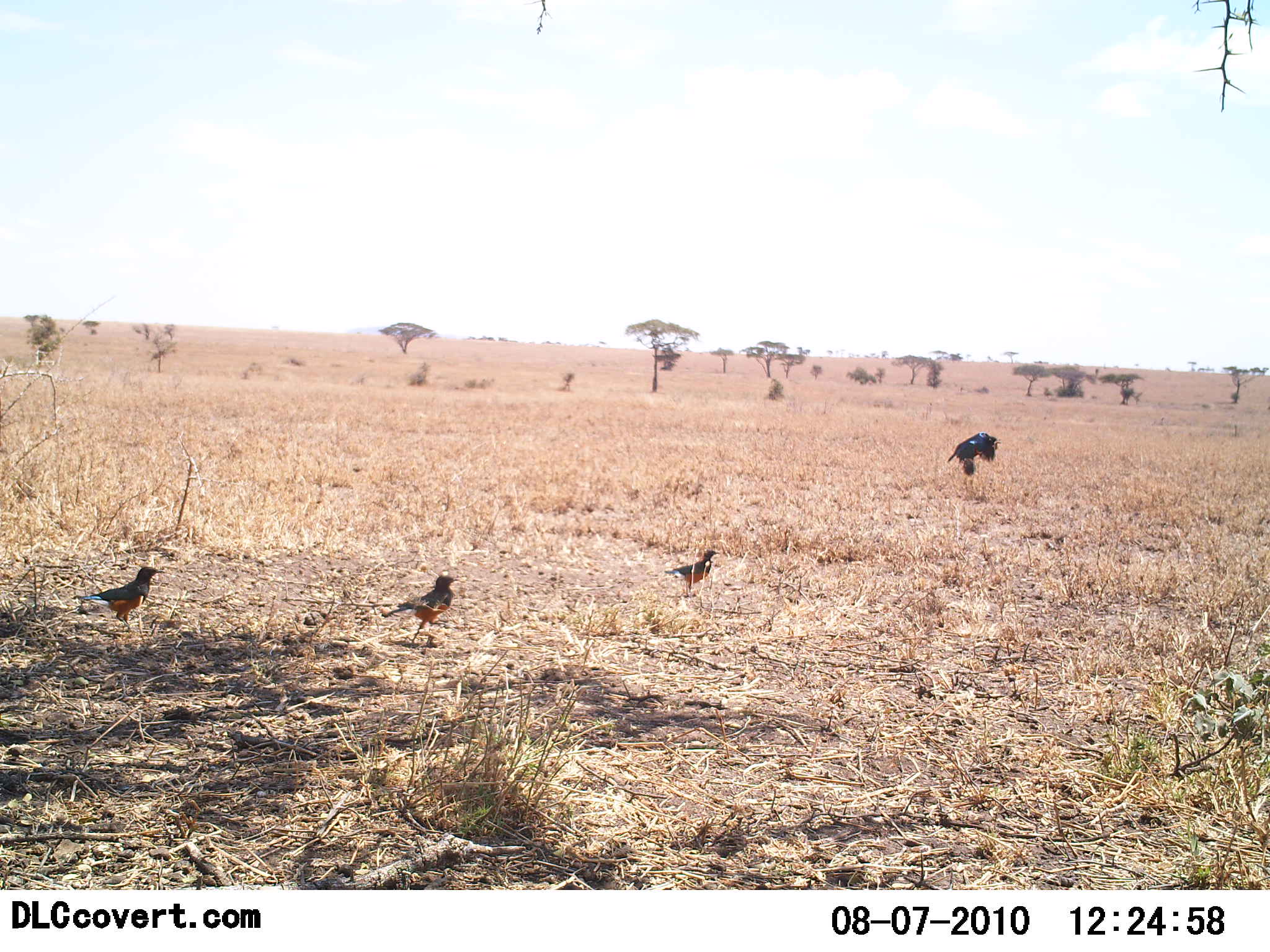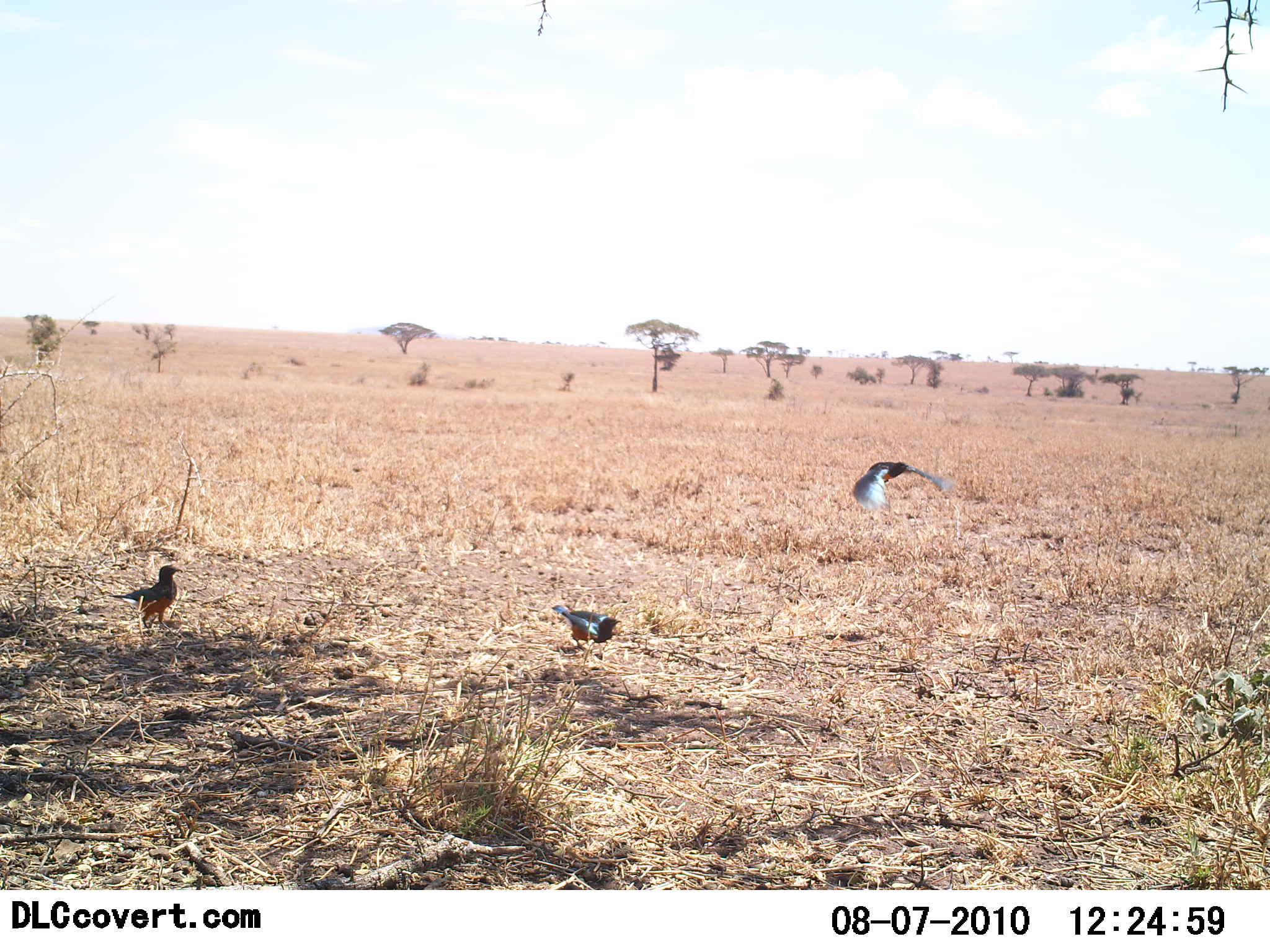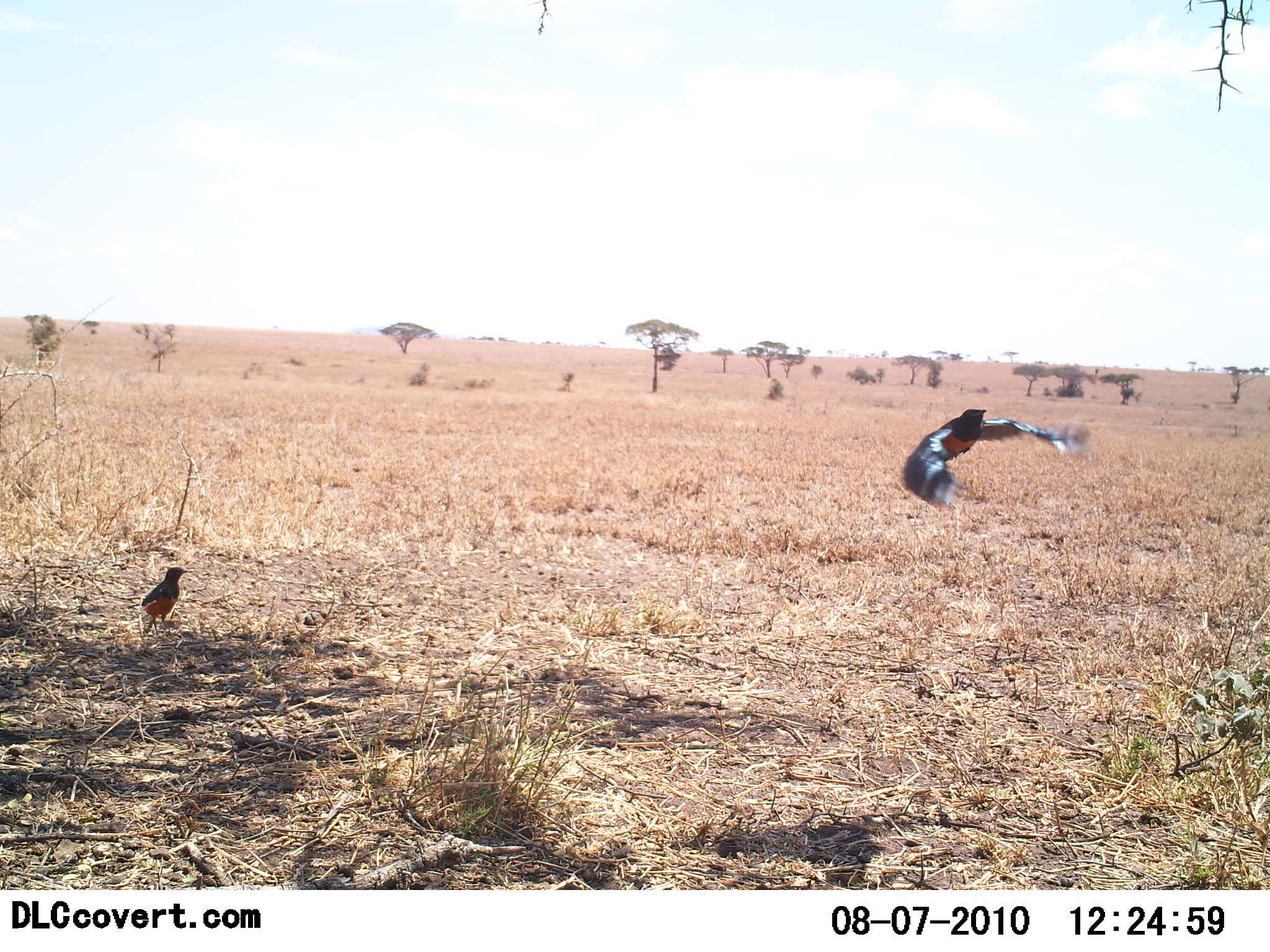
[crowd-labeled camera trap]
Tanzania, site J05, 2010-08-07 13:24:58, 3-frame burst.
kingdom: Animalia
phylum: Chordata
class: Aves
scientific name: Aves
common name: bird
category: otherbird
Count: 3.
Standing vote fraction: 38%.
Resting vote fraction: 8%.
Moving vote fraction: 85%.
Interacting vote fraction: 0%.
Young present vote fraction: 0%.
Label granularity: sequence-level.